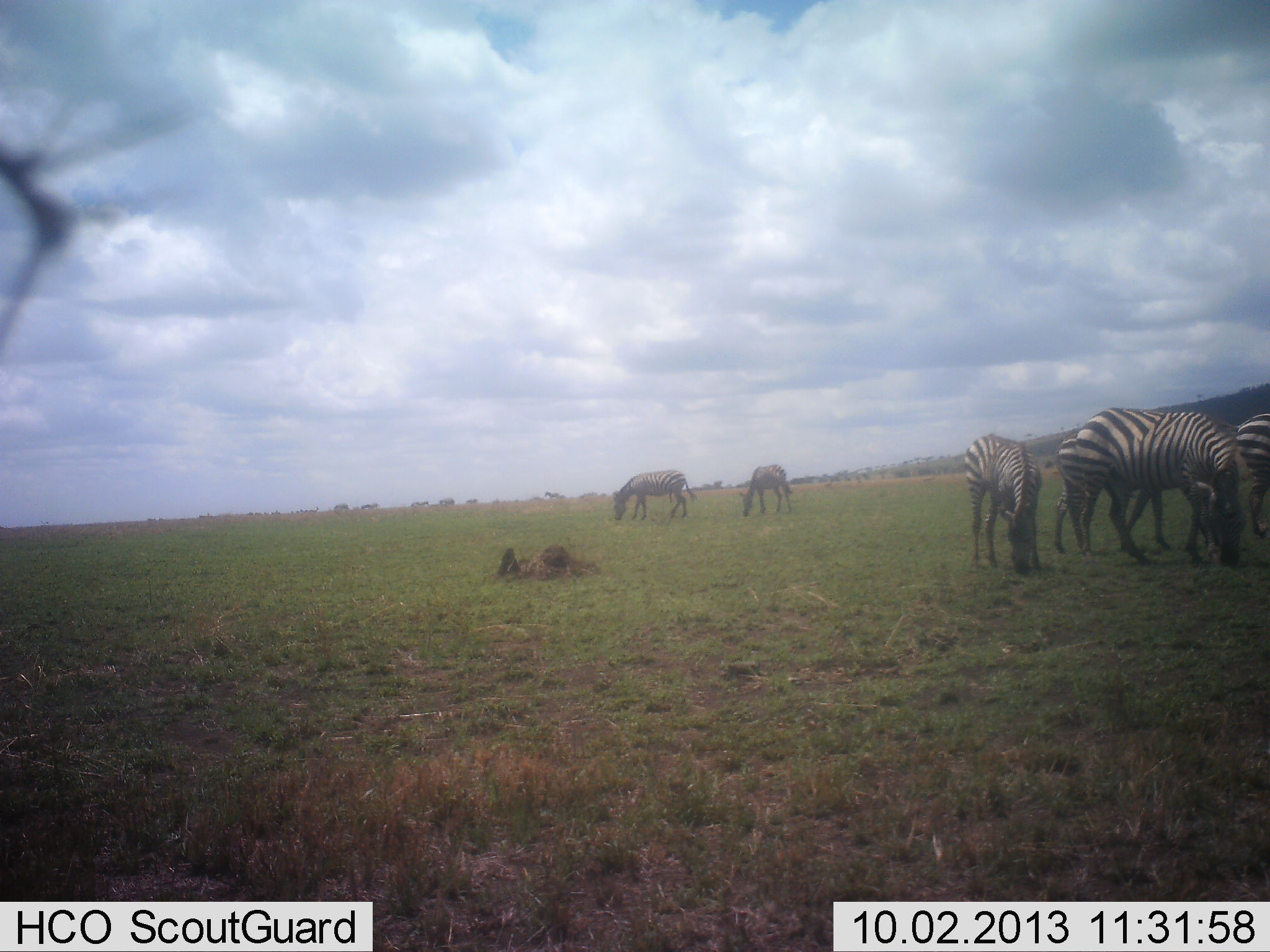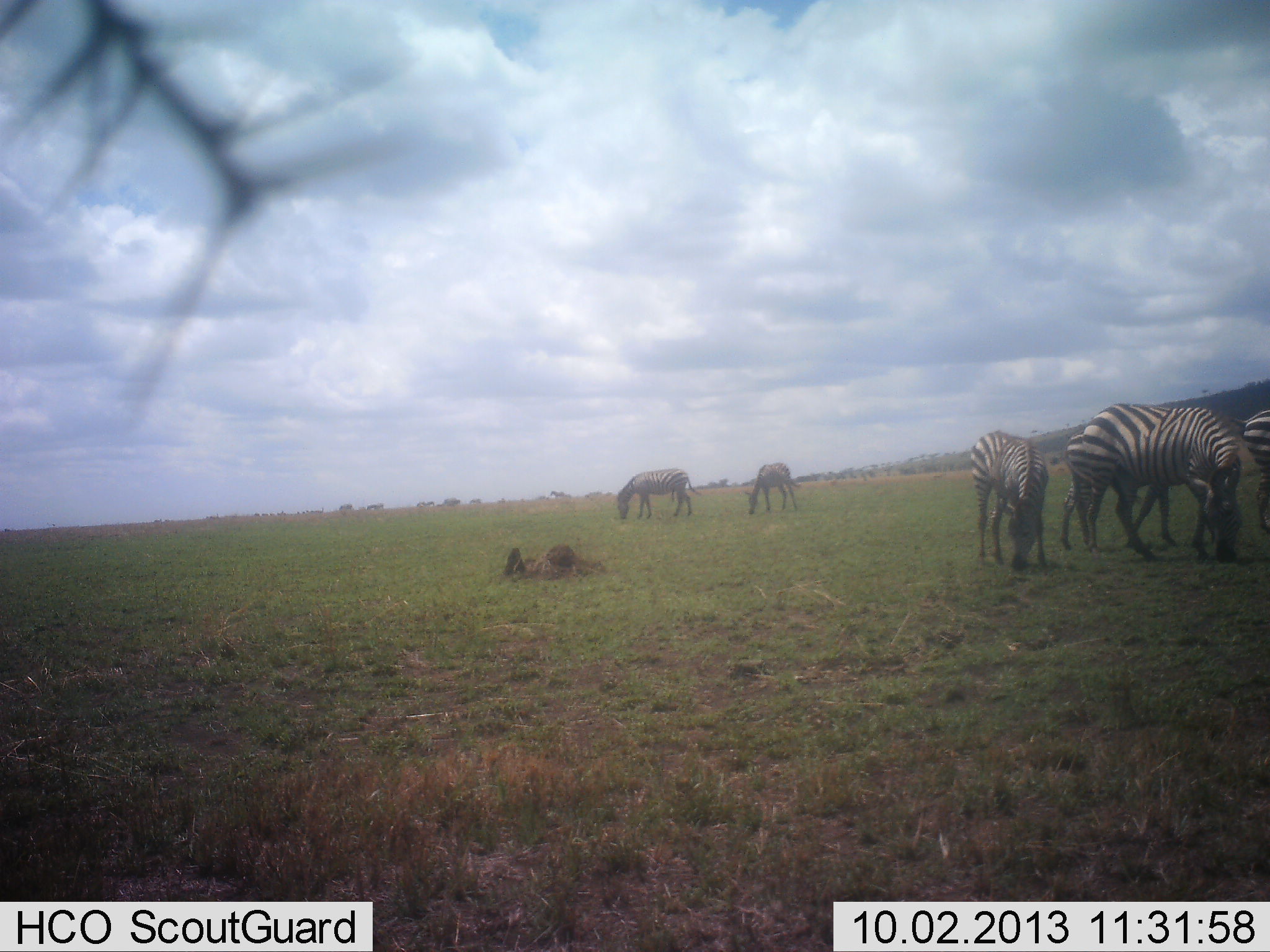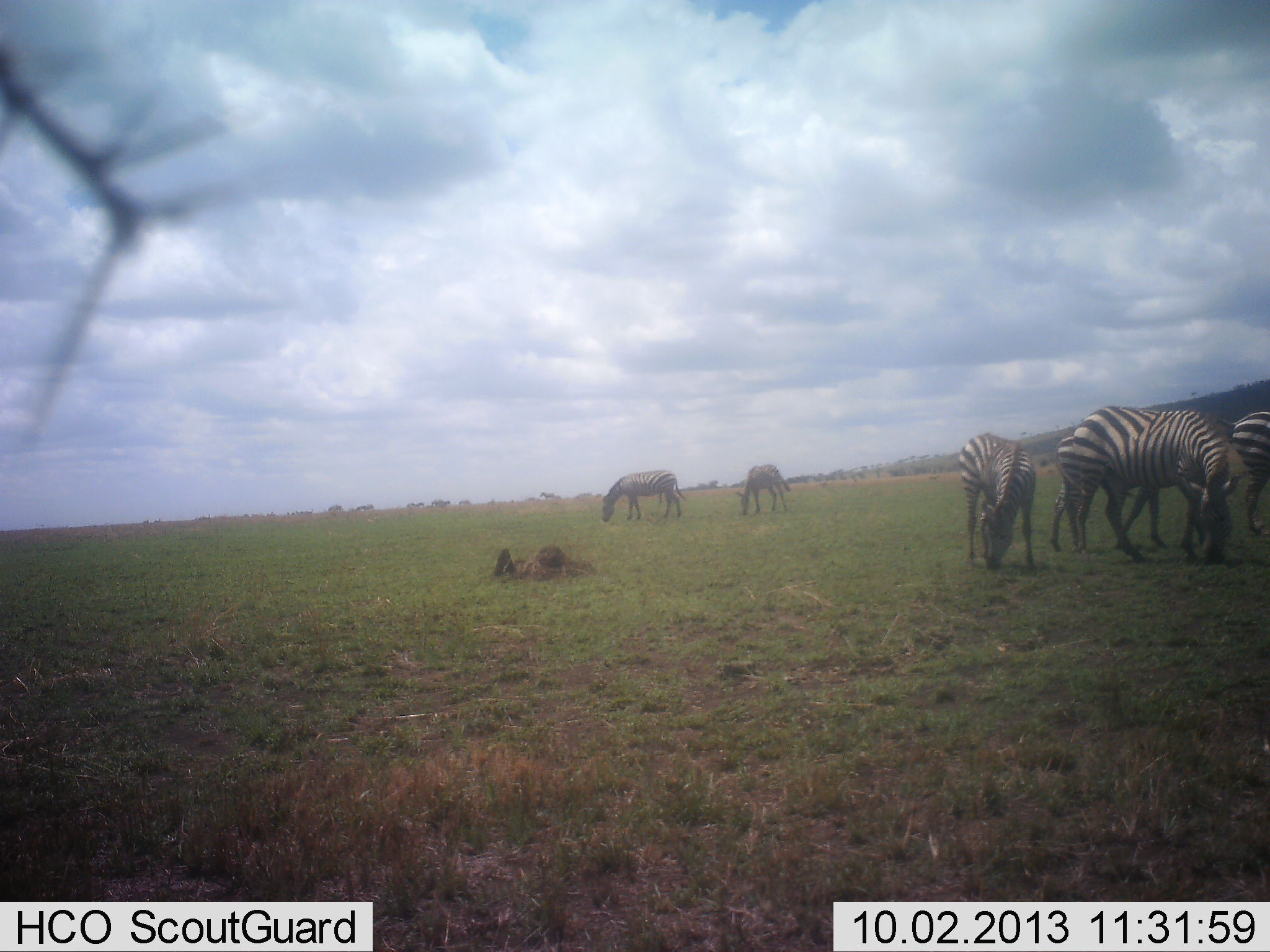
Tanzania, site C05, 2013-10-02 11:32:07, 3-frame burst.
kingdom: Animalia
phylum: Chordata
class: Mammalia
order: Perissodactyla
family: Equidae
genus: Equus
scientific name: Equus quagga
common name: plains zebra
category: zebra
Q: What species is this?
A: Zebra (plains zebra) (Equus quagga).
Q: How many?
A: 6.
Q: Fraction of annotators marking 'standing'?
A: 50%.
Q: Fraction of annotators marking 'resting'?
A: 5%.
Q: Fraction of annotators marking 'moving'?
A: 5%.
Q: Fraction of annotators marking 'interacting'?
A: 0%.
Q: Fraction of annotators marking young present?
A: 23%.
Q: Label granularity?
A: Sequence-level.